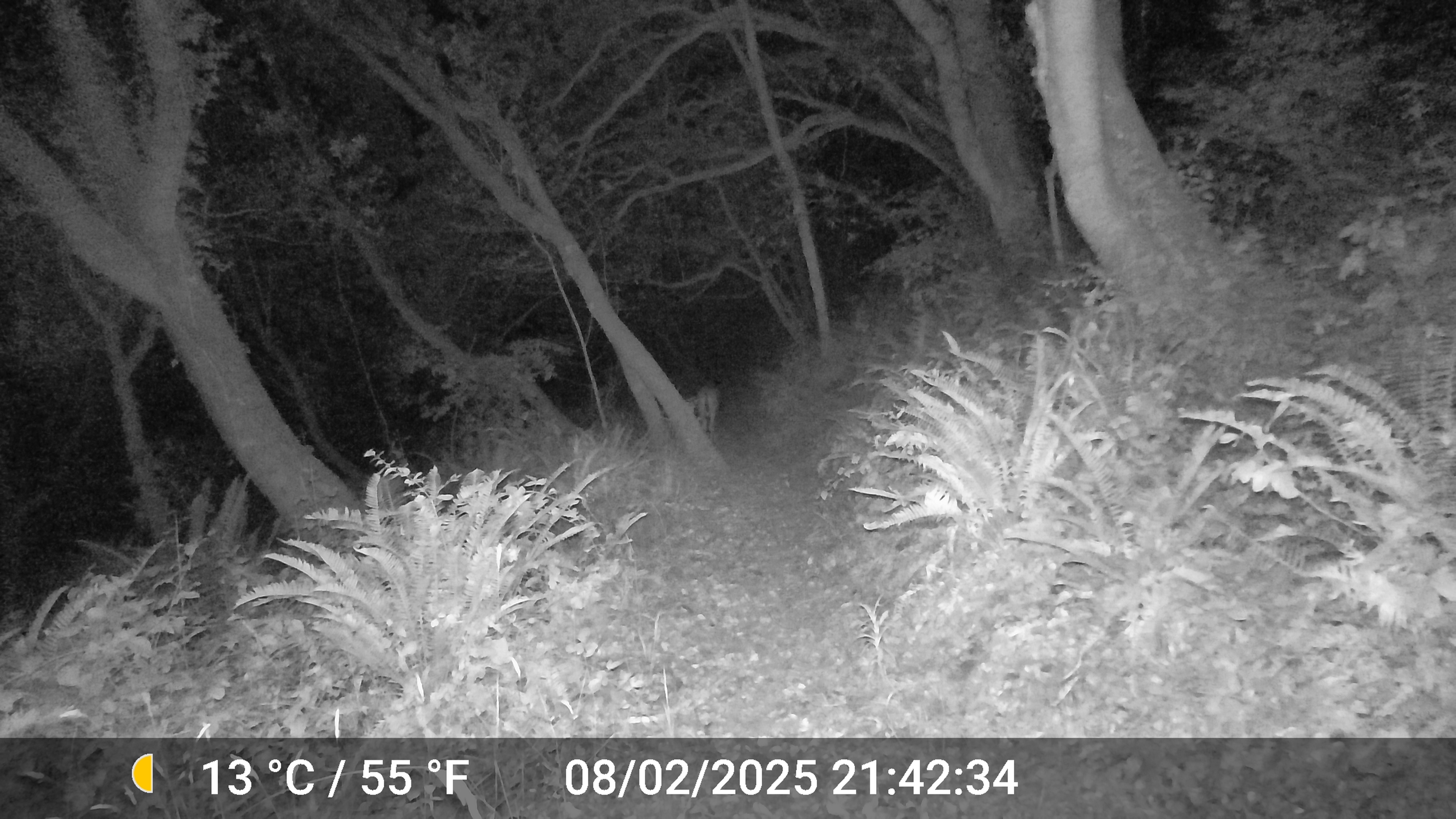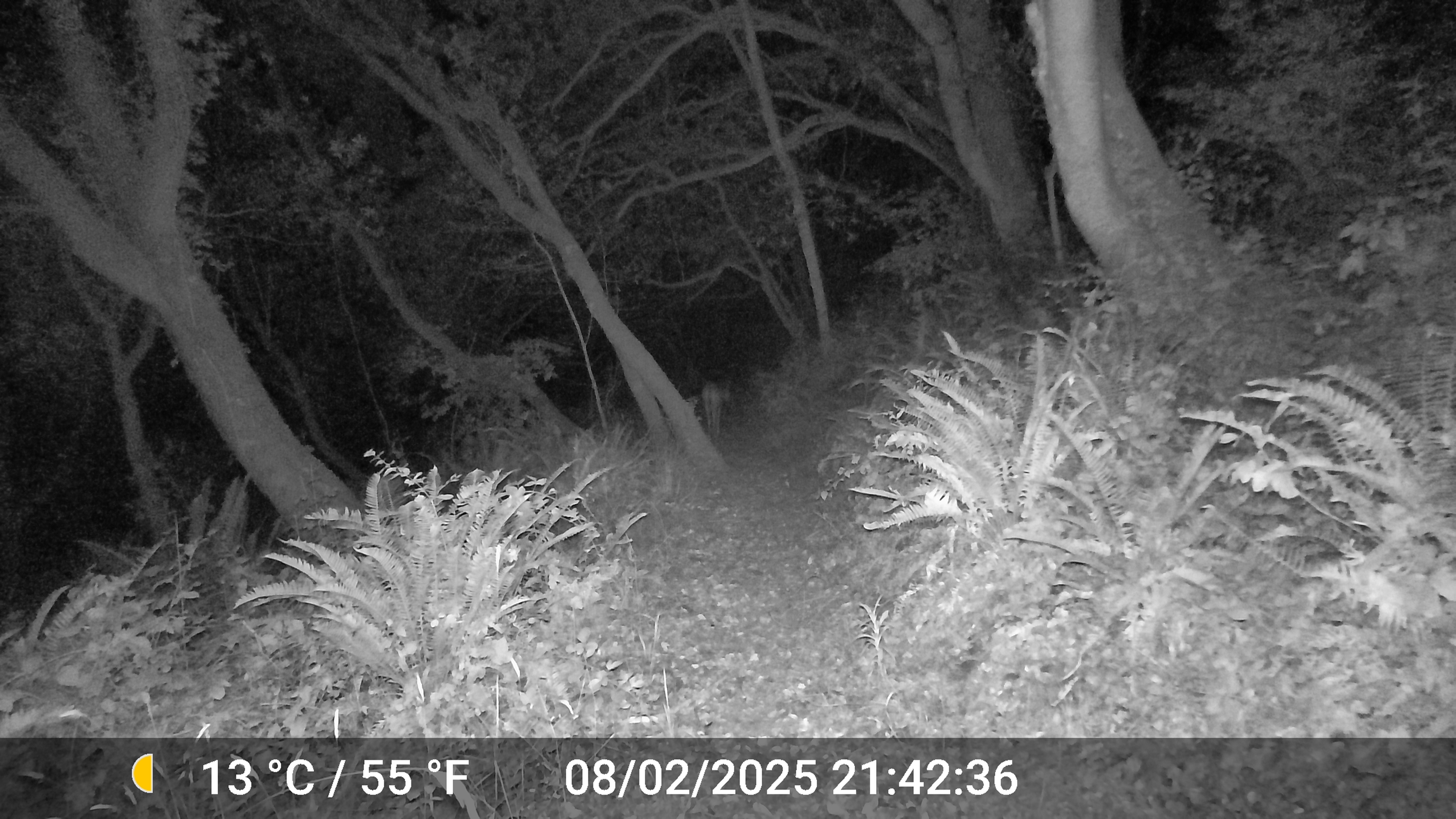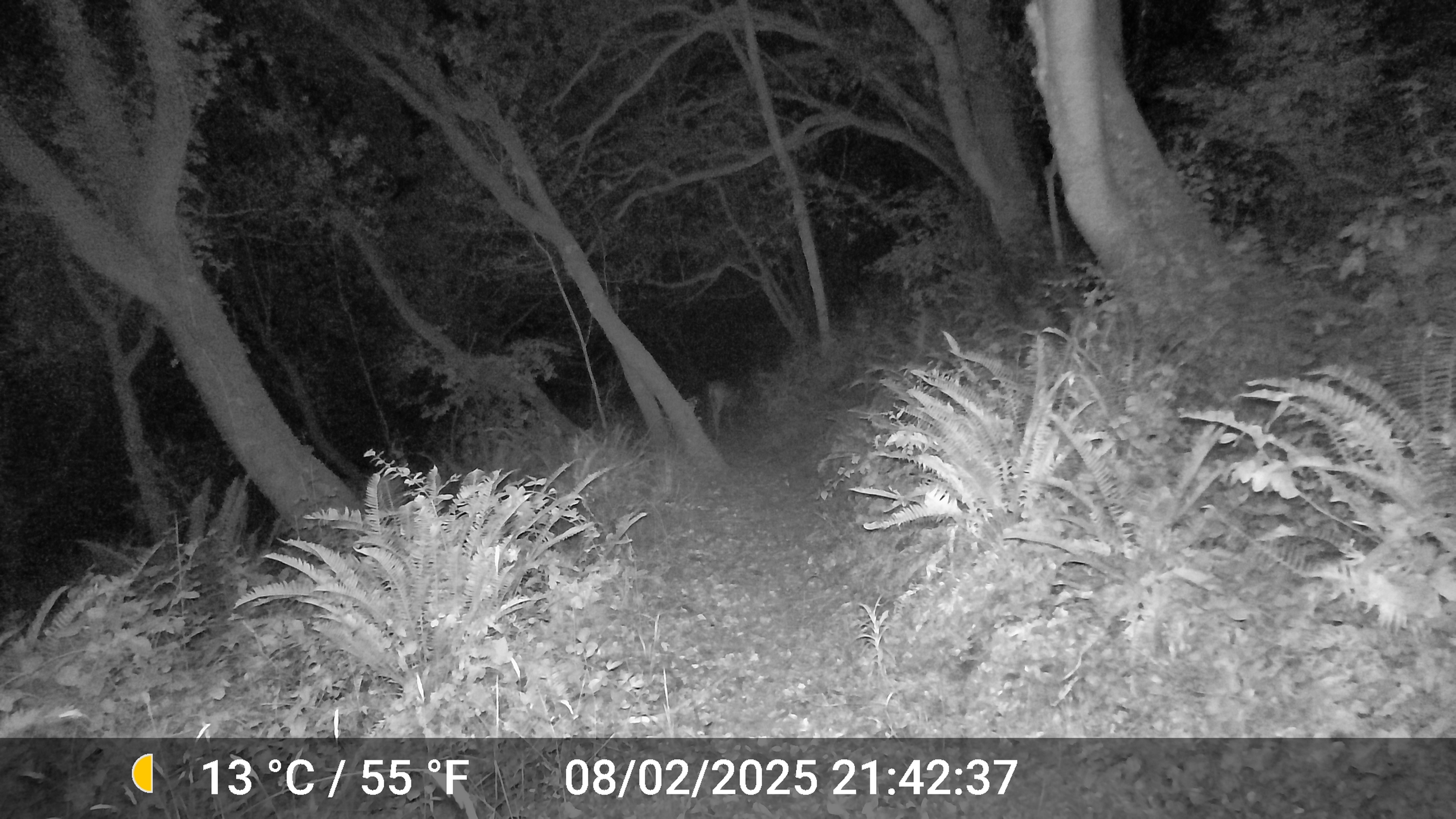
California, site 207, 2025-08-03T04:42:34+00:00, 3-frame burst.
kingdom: Animalia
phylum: Chordata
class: Mammalia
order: Artiodactyla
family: Cervidae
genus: Odocoileus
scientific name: Odocoileus hemionus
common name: mule deer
Mule deer (Odocoileus hemionus).